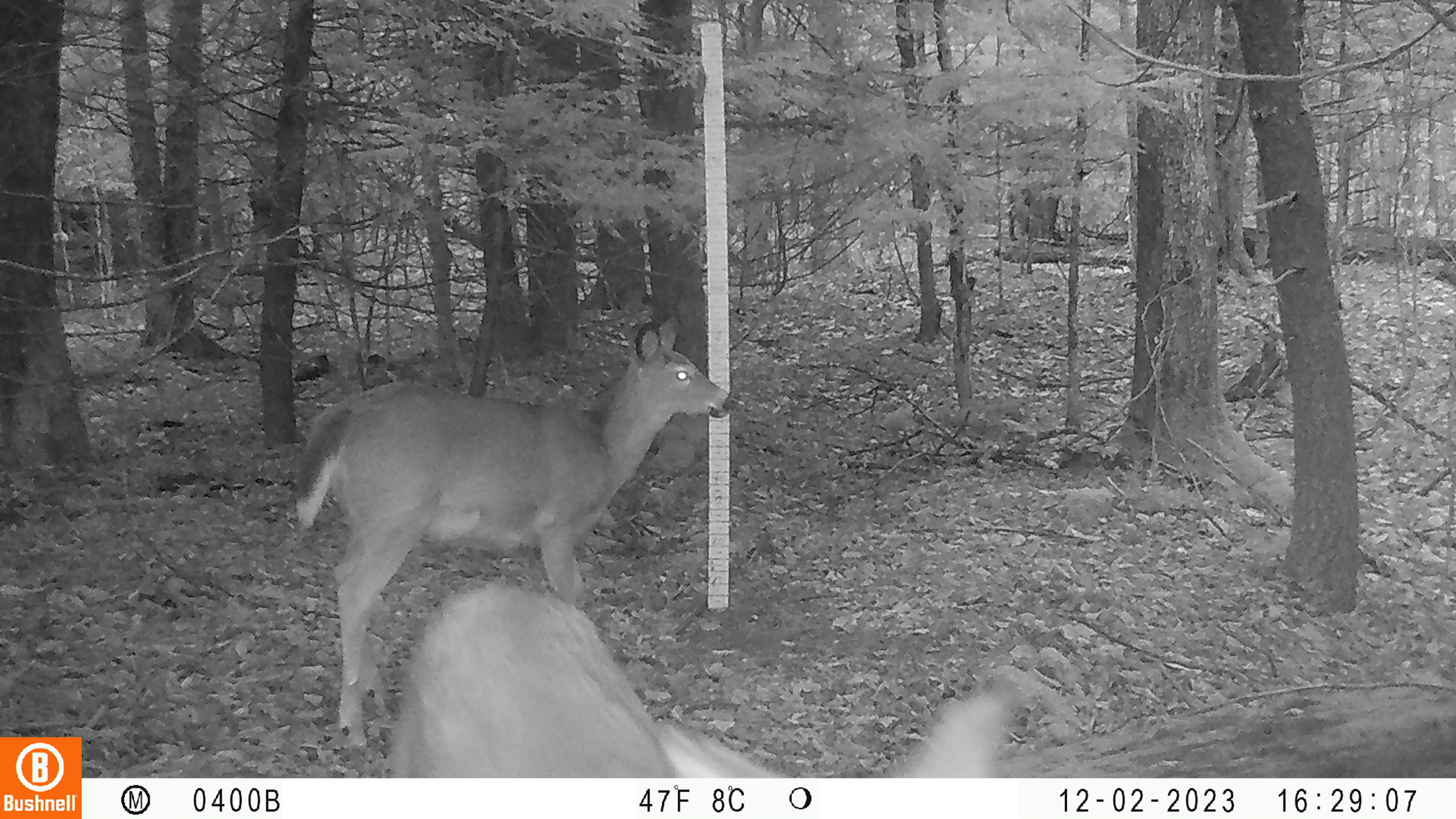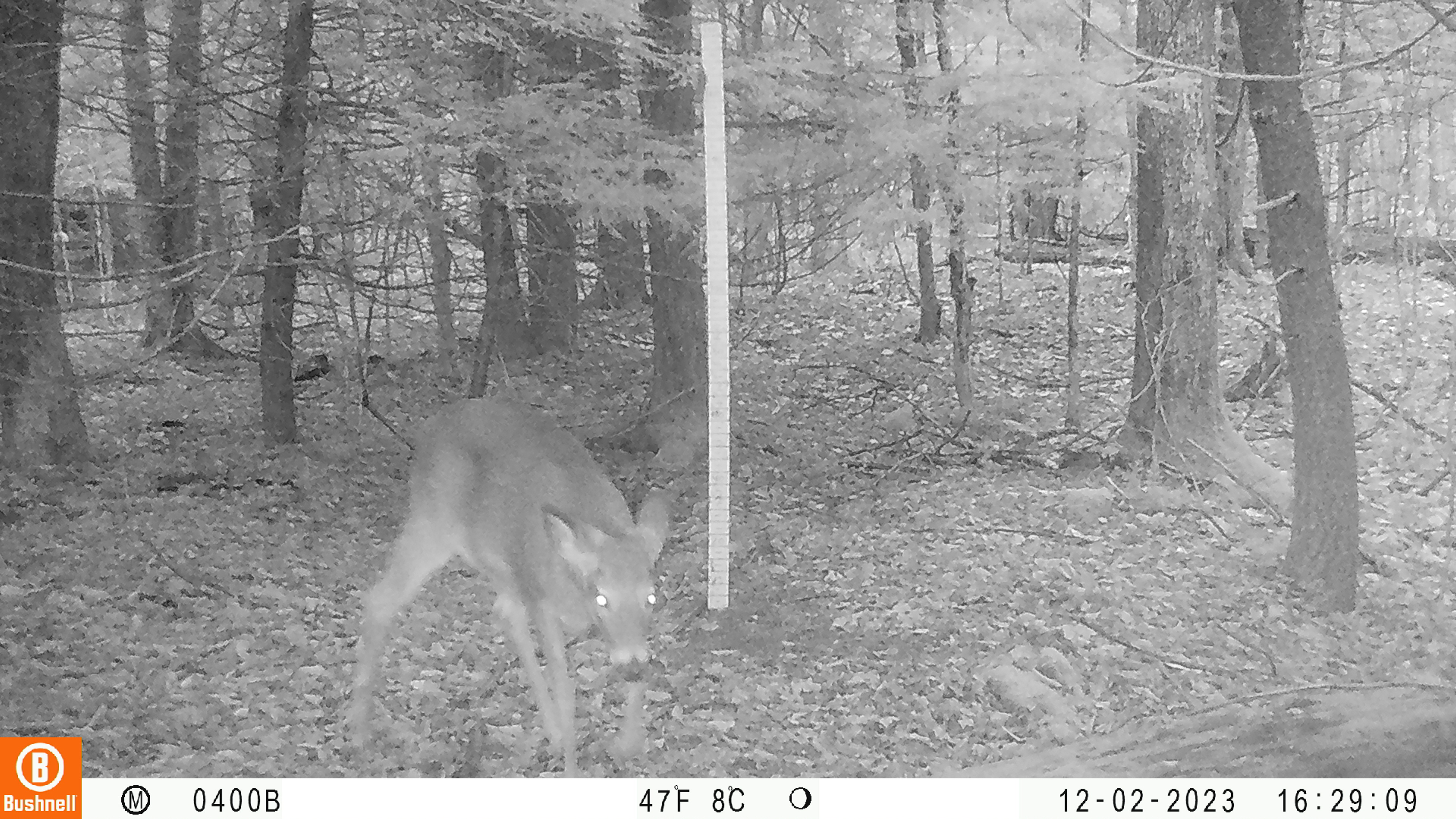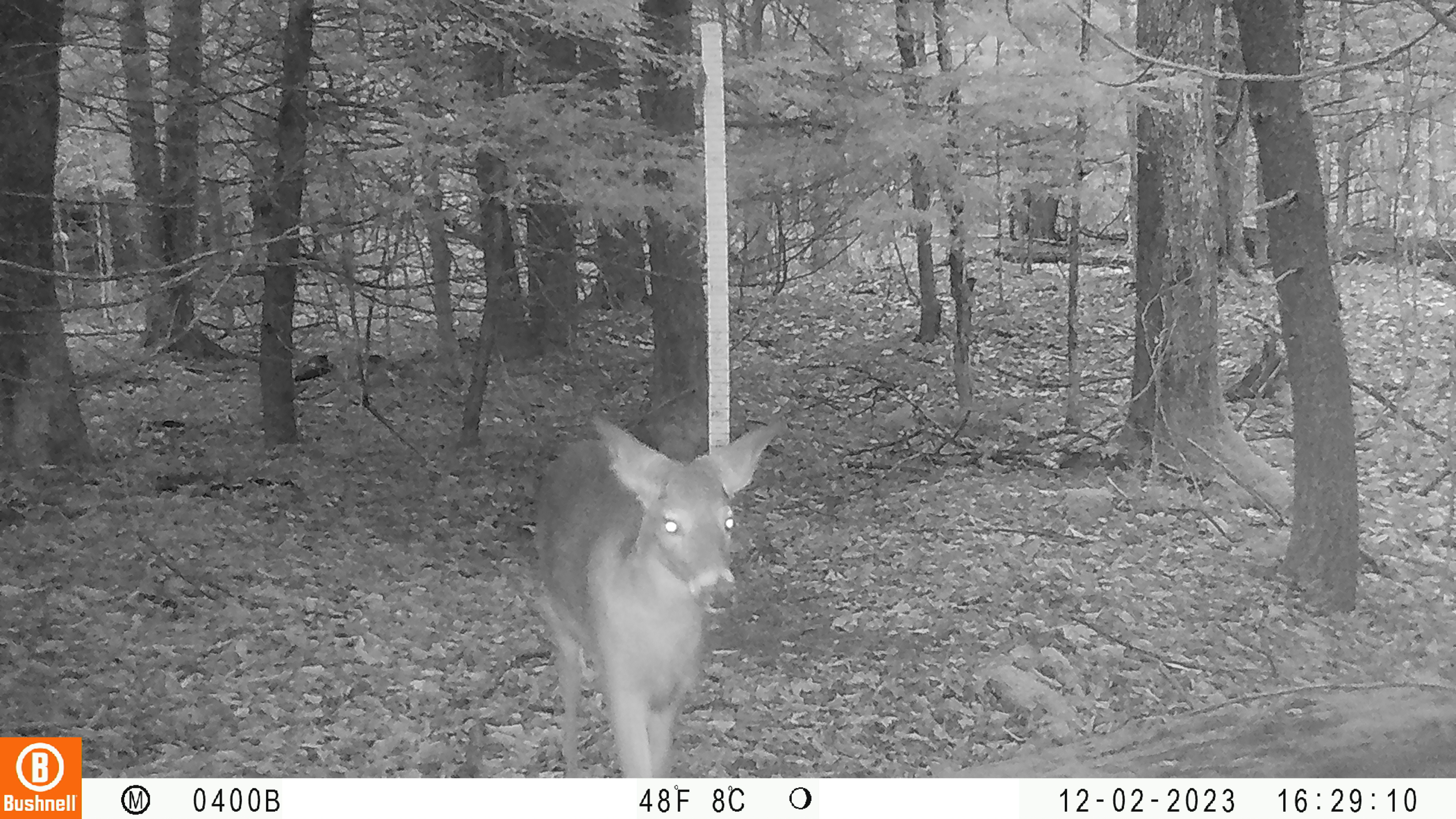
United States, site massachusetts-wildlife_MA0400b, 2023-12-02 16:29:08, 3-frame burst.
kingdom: Animalia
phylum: Chordata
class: Mammalia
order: Artiodactyla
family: Cervidae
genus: Odocoileus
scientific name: Odocoileus virginianus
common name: white-tailed deer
White-tailed deer (Odocoileus virginianus).